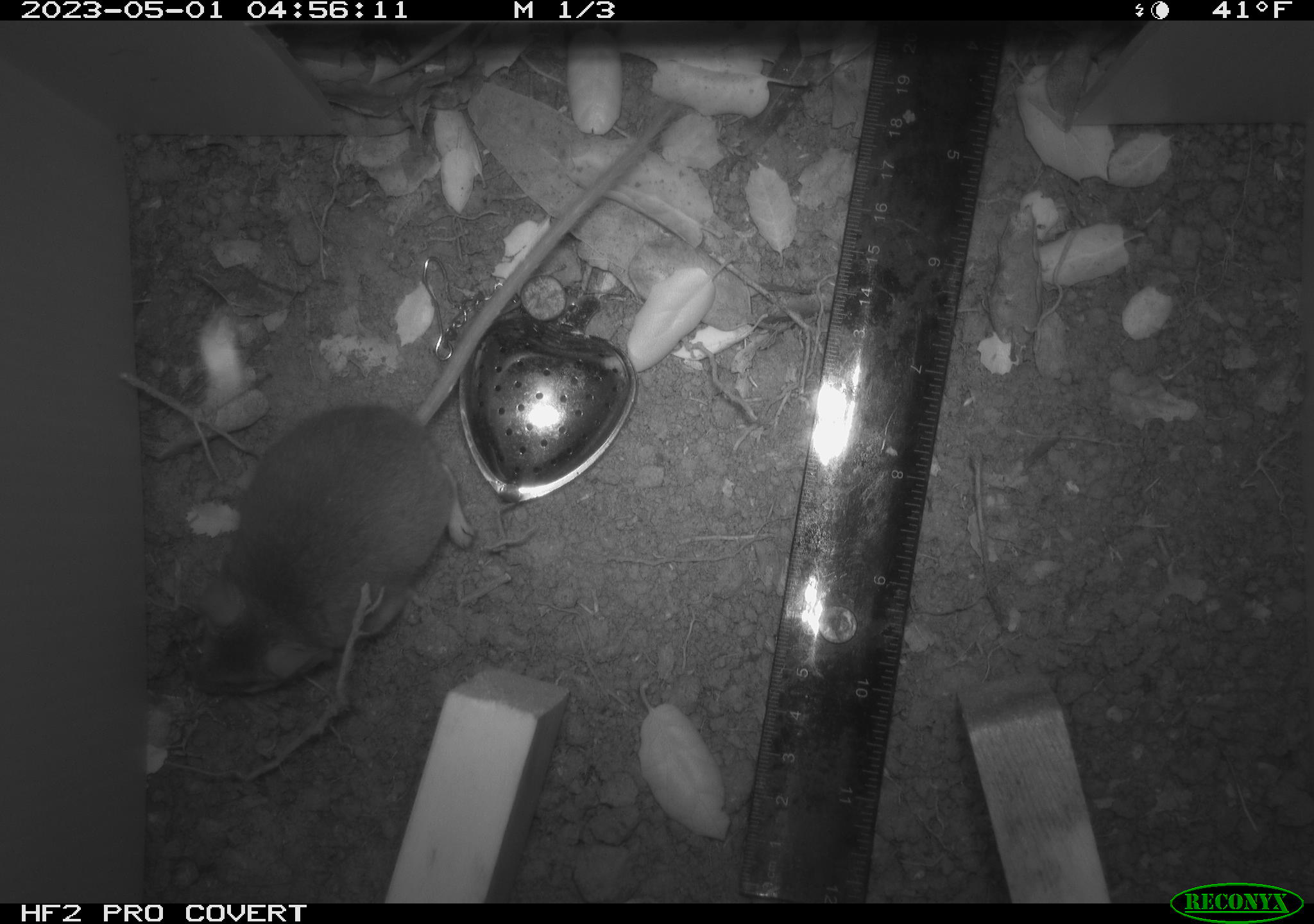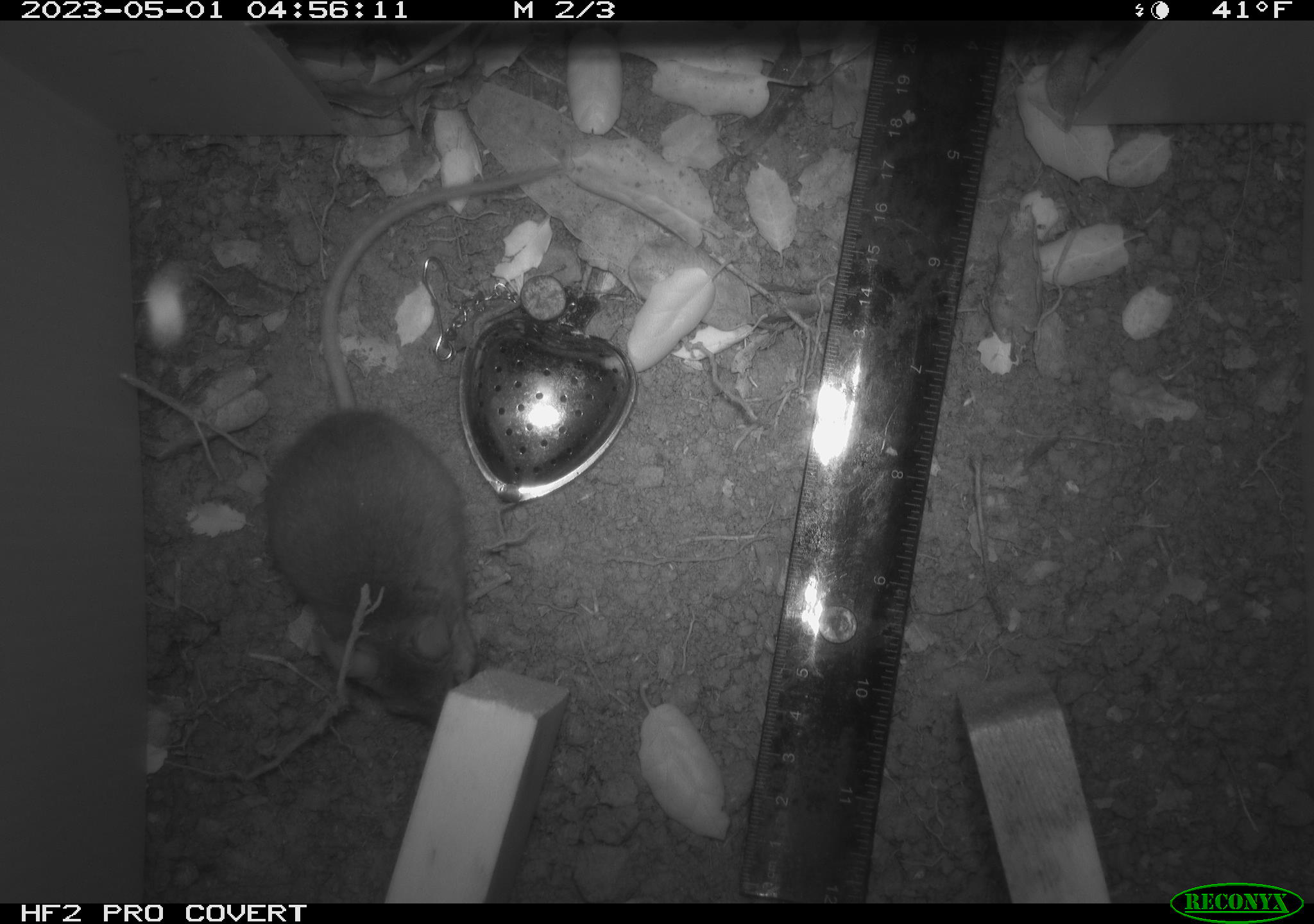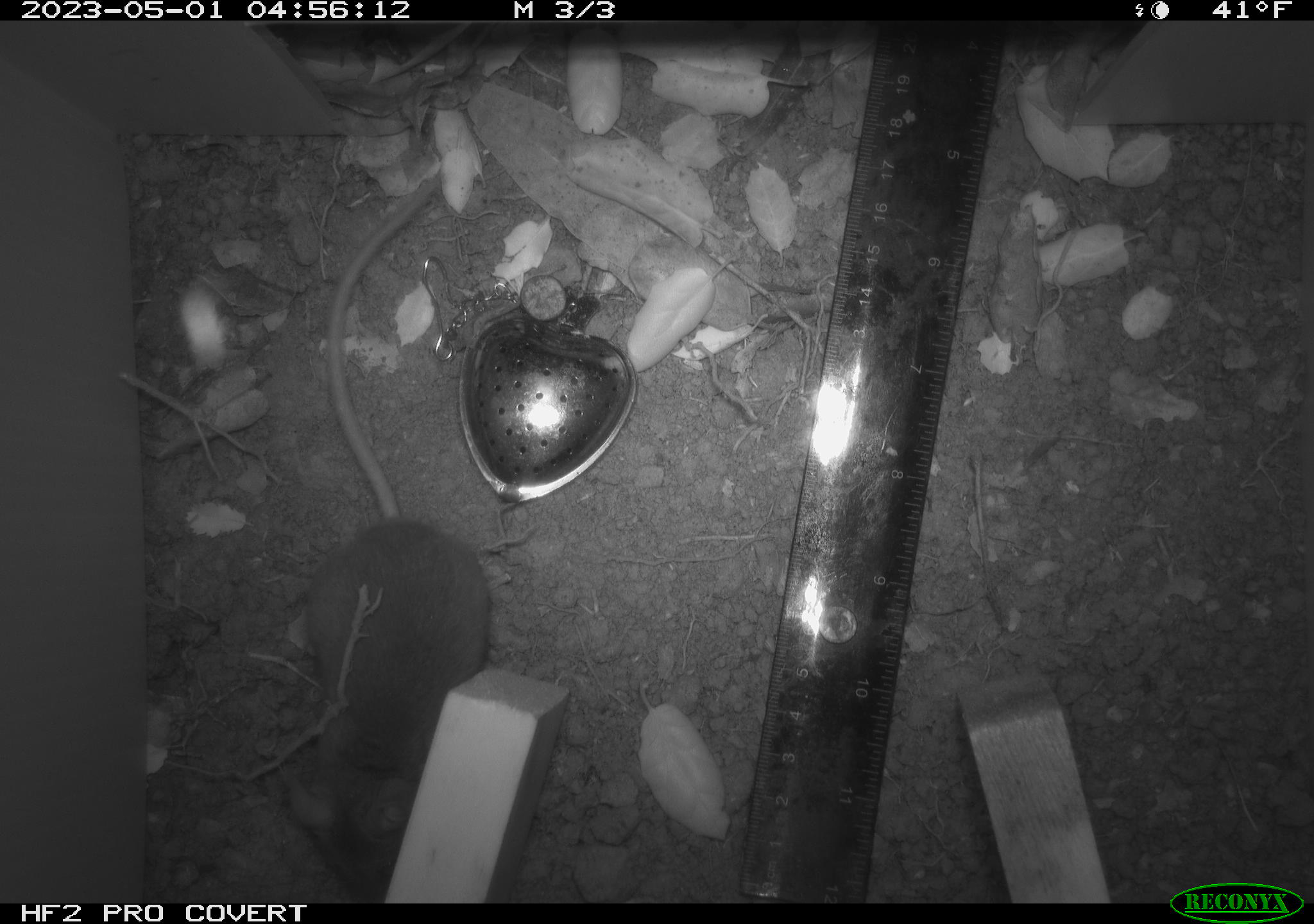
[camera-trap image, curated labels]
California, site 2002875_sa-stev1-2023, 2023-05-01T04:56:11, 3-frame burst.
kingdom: Animalia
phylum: Chordata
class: Mammalia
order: Rodentia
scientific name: Rodentia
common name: mouse species